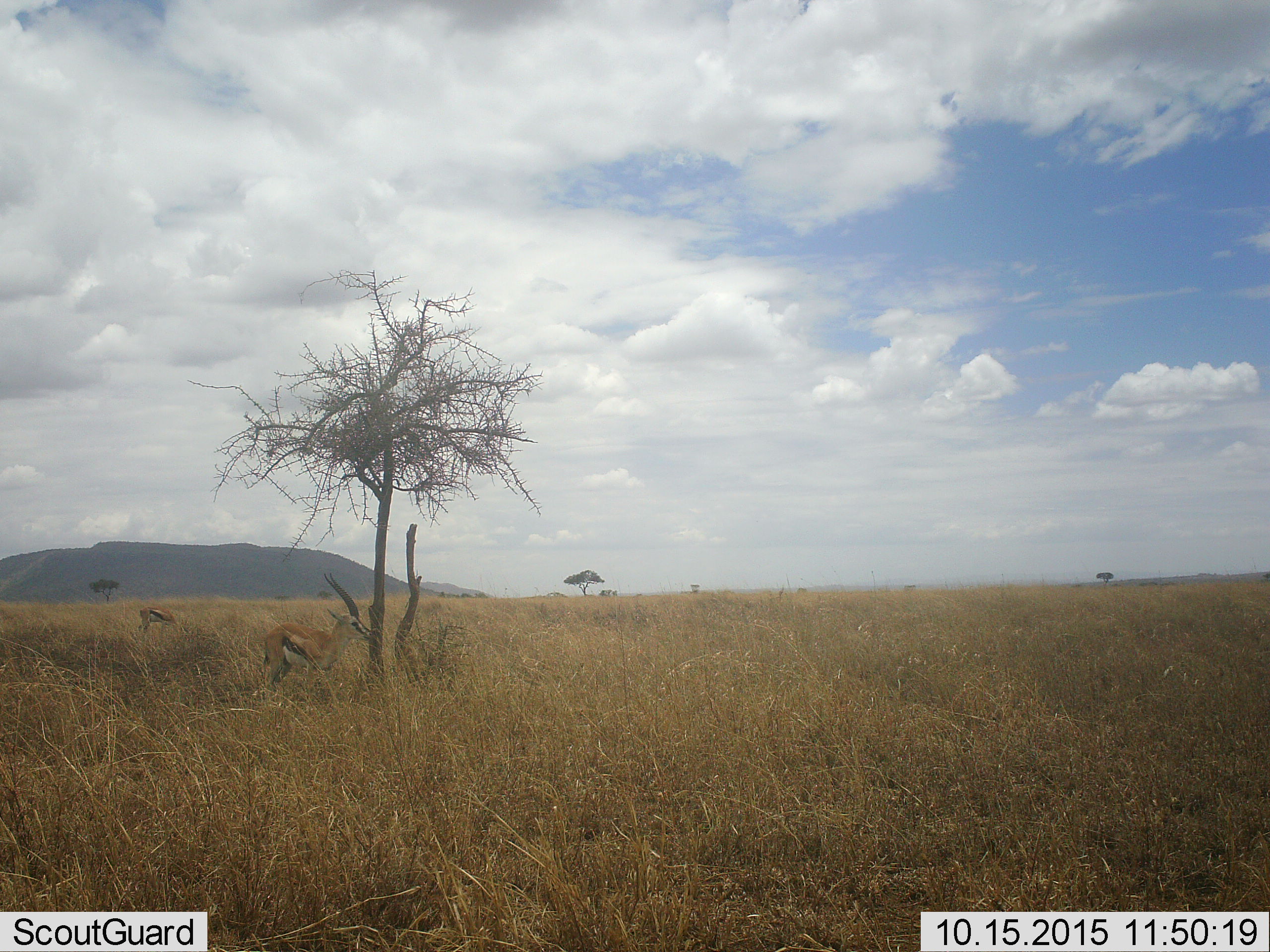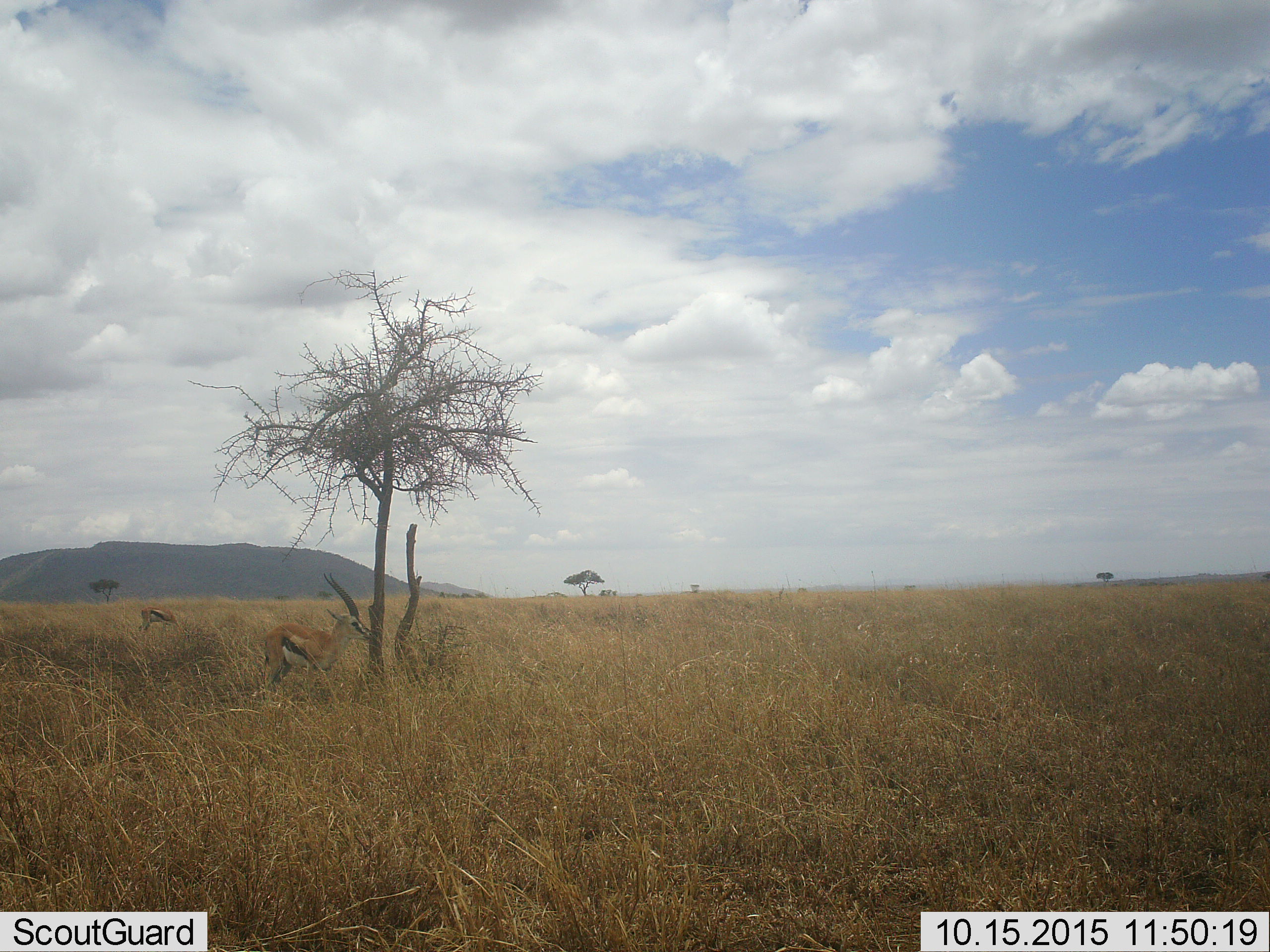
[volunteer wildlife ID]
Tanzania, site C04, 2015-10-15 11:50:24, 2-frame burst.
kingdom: Animalia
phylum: Chordata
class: Mammalia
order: Artiodactyla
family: Bovidae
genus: Eudorcas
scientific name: Eudorcas thomsonii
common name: thomson's gazelle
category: gazellethomsons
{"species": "gazellethomsons (thomson's gazelle) (Eudorcas thomsonii)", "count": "2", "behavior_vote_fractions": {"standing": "85%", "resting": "0%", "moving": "0%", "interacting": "0%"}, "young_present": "8%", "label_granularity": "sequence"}